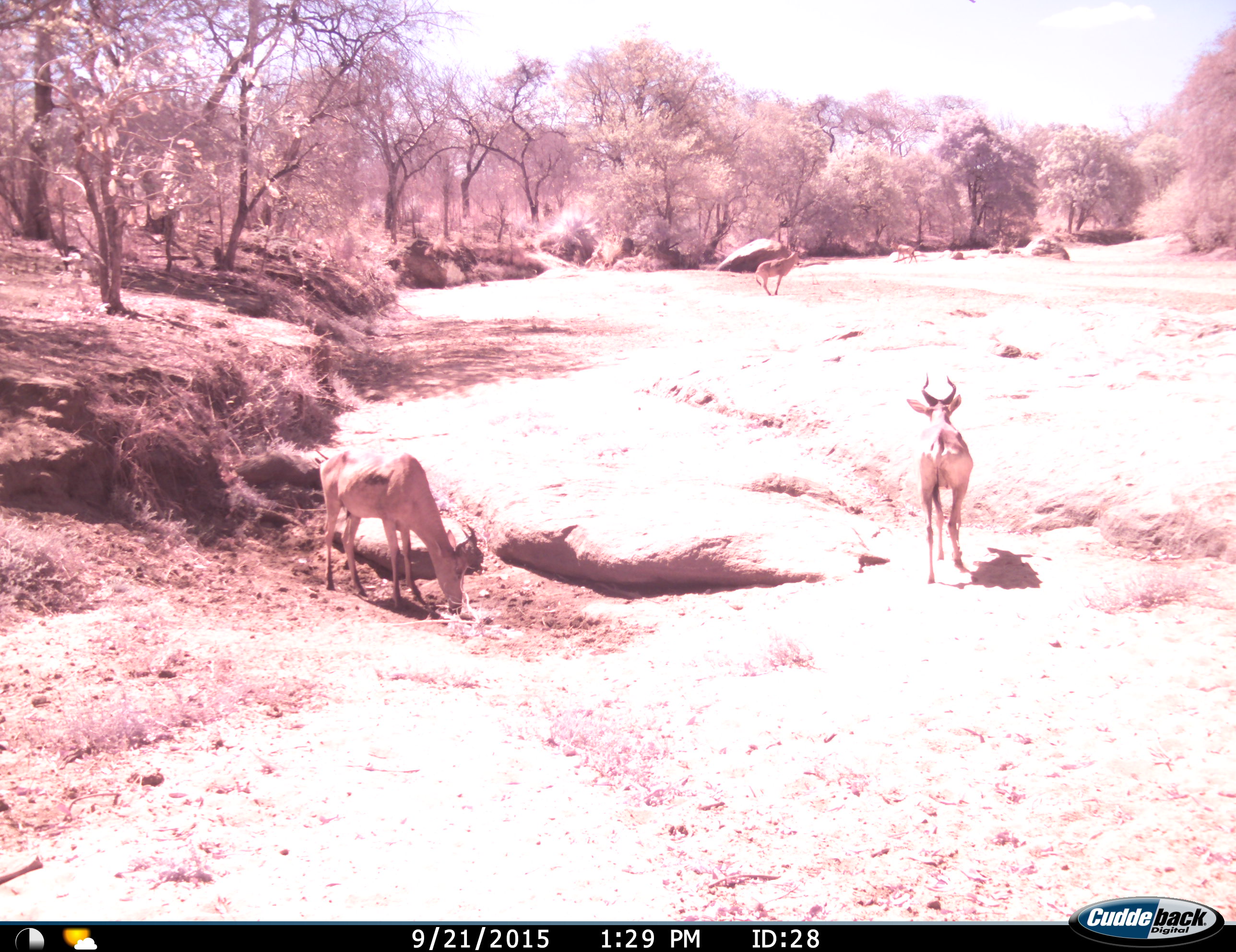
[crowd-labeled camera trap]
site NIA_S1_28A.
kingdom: Animalia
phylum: Chordata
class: Mammalia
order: Artiodactyla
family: Bovidae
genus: Alcelaphus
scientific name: Alcelaphus buselaphus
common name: hartebeest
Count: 4.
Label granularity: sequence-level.